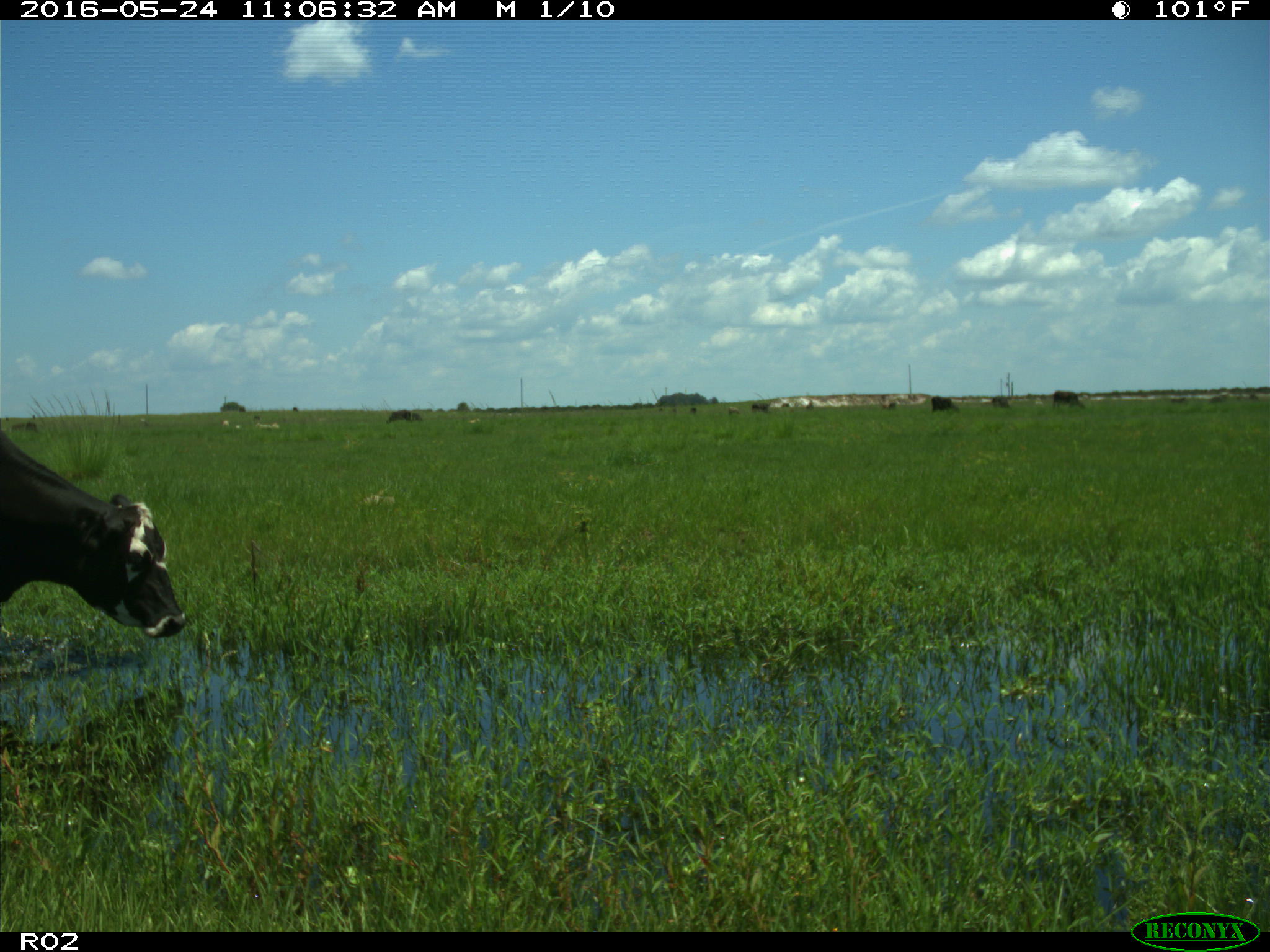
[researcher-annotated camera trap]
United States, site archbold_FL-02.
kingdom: Animalia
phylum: Chordata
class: Mammalia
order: Artiodactyla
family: Bovidae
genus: Bos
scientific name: Bos taurus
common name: domestic cow